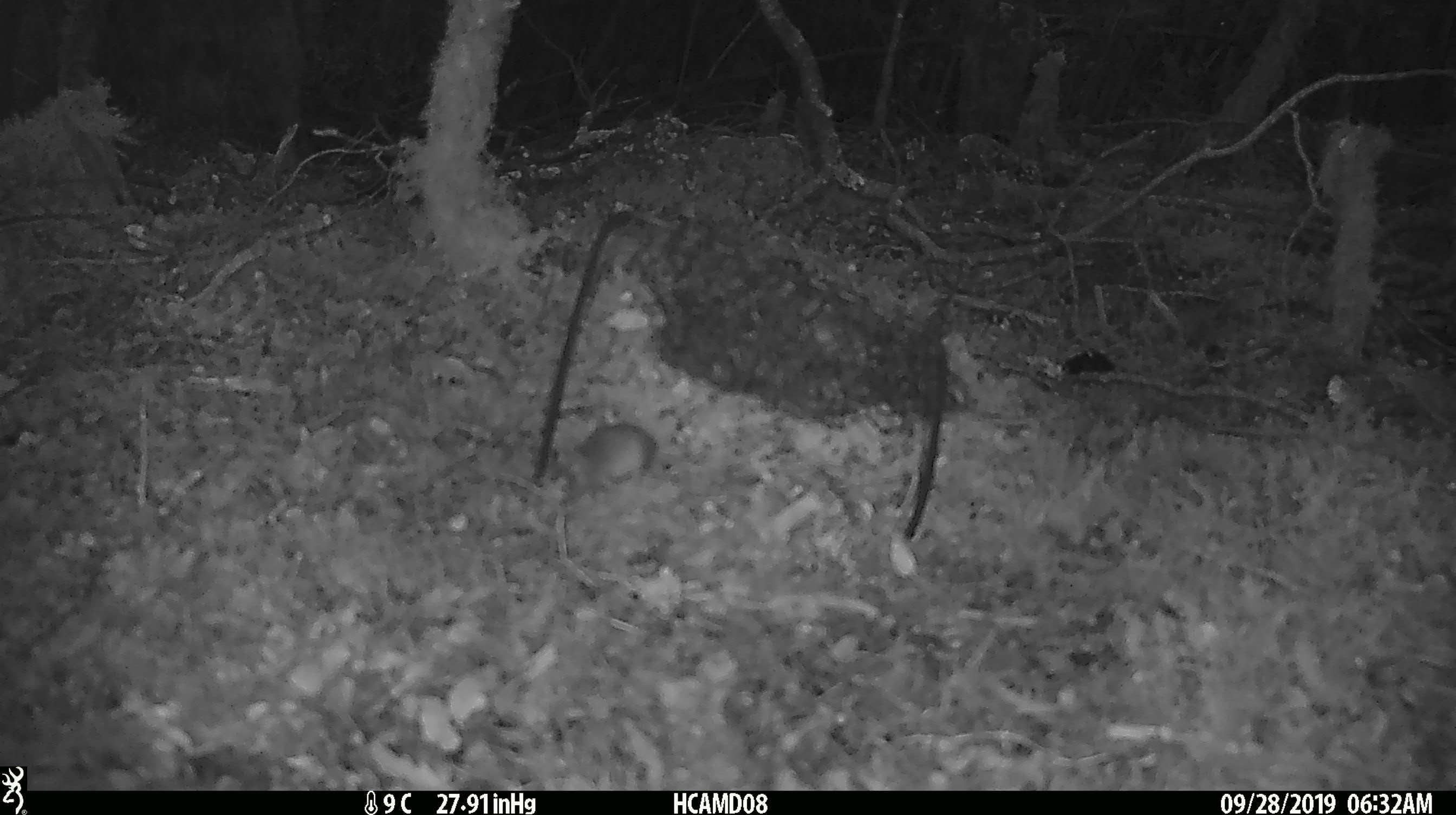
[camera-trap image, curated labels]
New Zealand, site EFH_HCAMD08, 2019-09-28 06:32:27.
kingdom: Animalia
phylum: Chordata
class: Mammalia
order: Rodentia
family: Muridae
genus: Mus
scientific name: Mus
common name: mouse